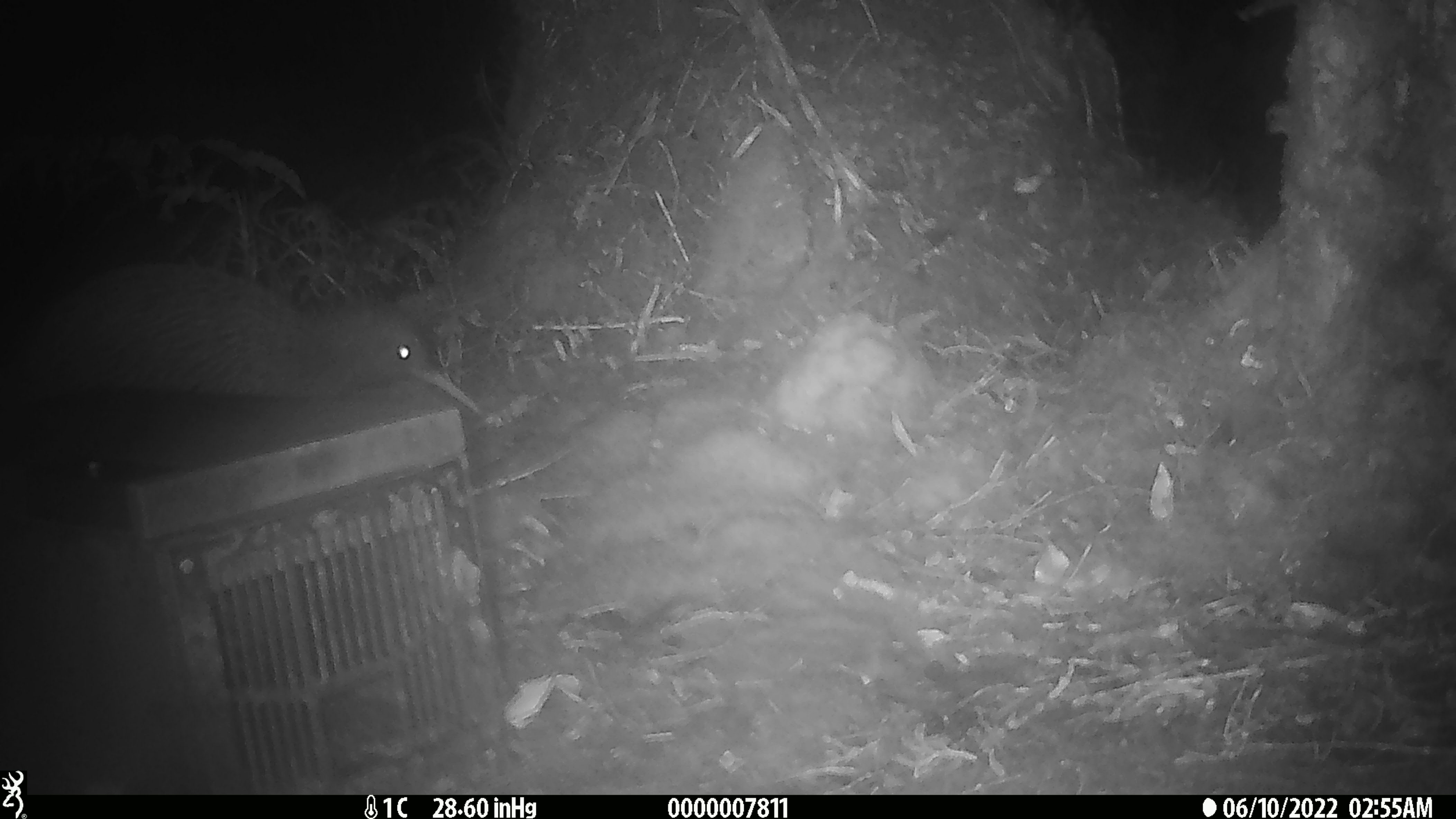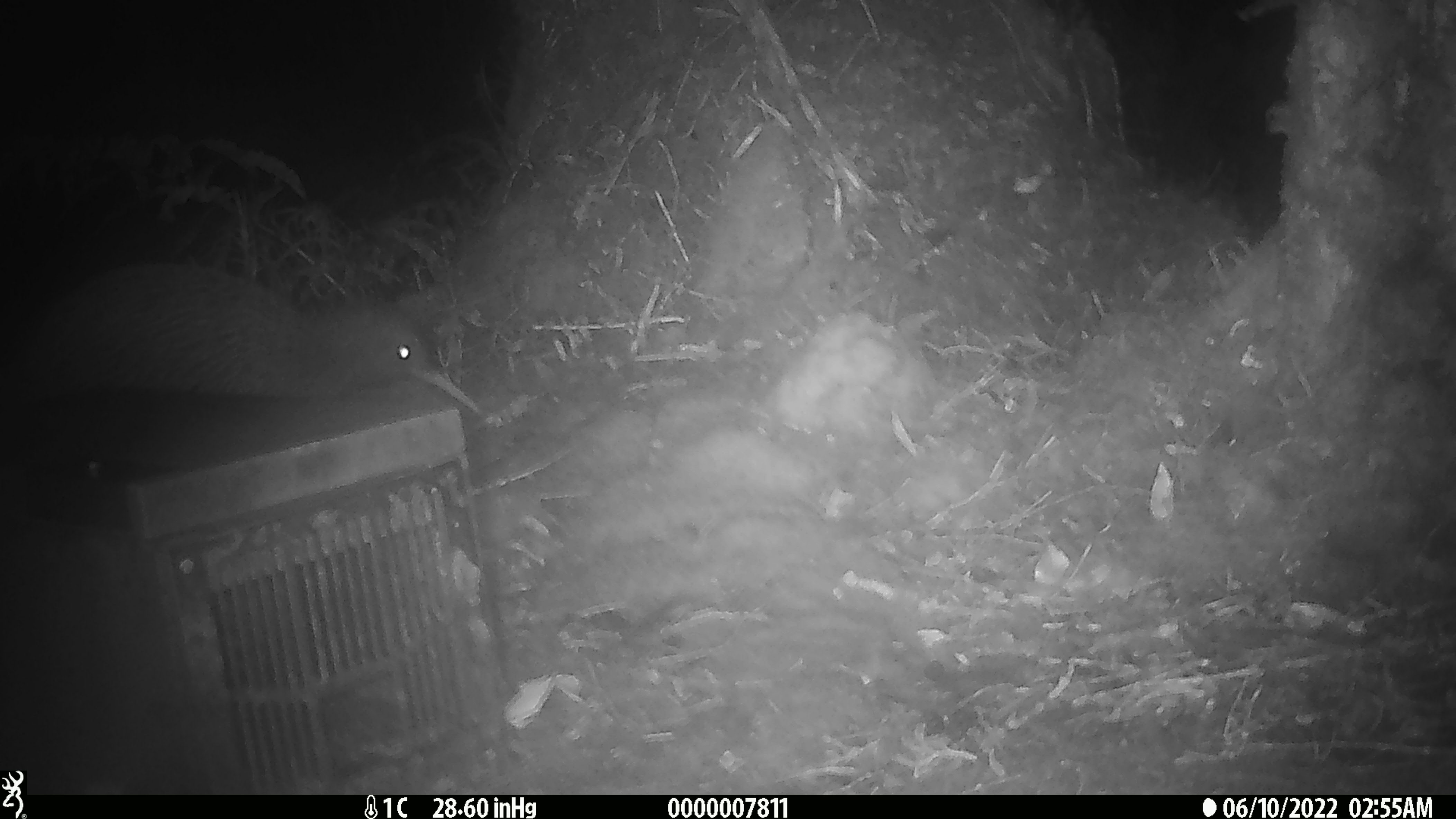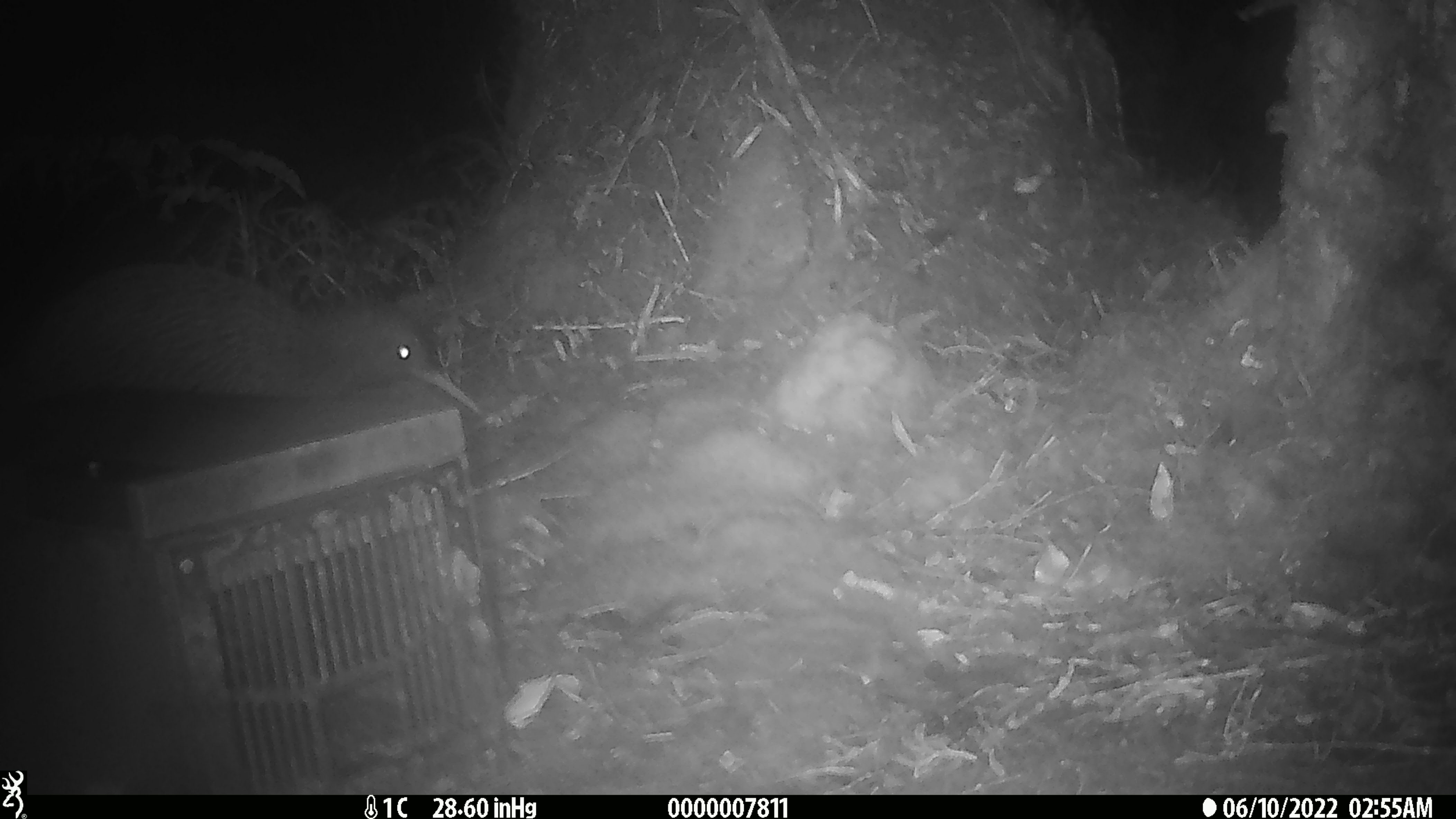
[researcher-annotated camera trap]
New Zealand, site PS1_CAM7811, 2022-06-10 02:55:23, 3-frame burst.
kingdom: Animalia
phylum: Chordata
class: Aves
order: Apterygiformes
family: Apterygidae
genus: Apteryx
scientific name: Apteryx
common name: kiwi